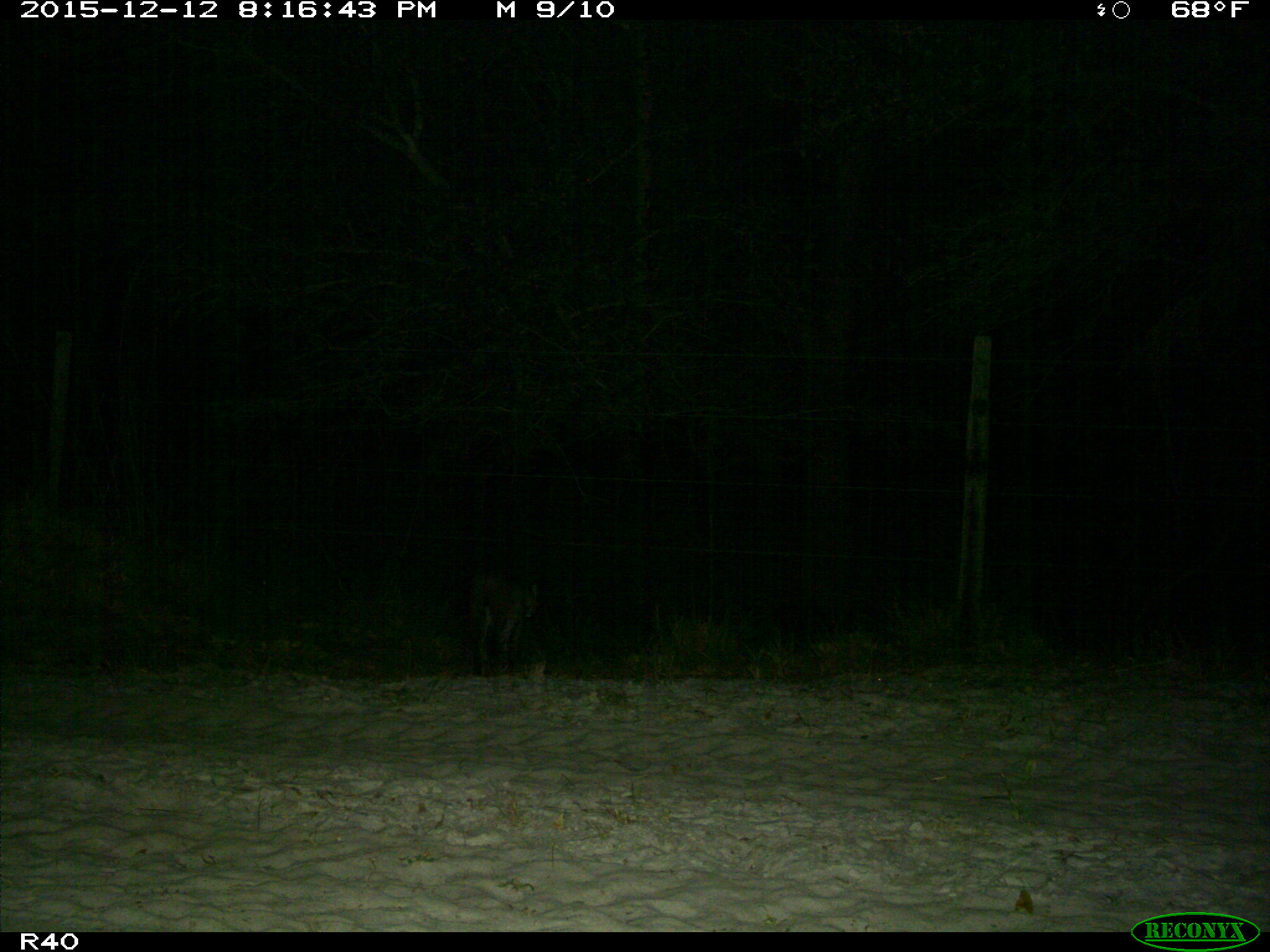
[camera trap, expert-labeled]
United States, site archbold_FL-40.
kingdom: Animalia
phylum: Chordata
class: Mammalia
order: Carnivora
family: Felidae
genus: Lynx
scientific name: Lynx rufus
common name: bobcat